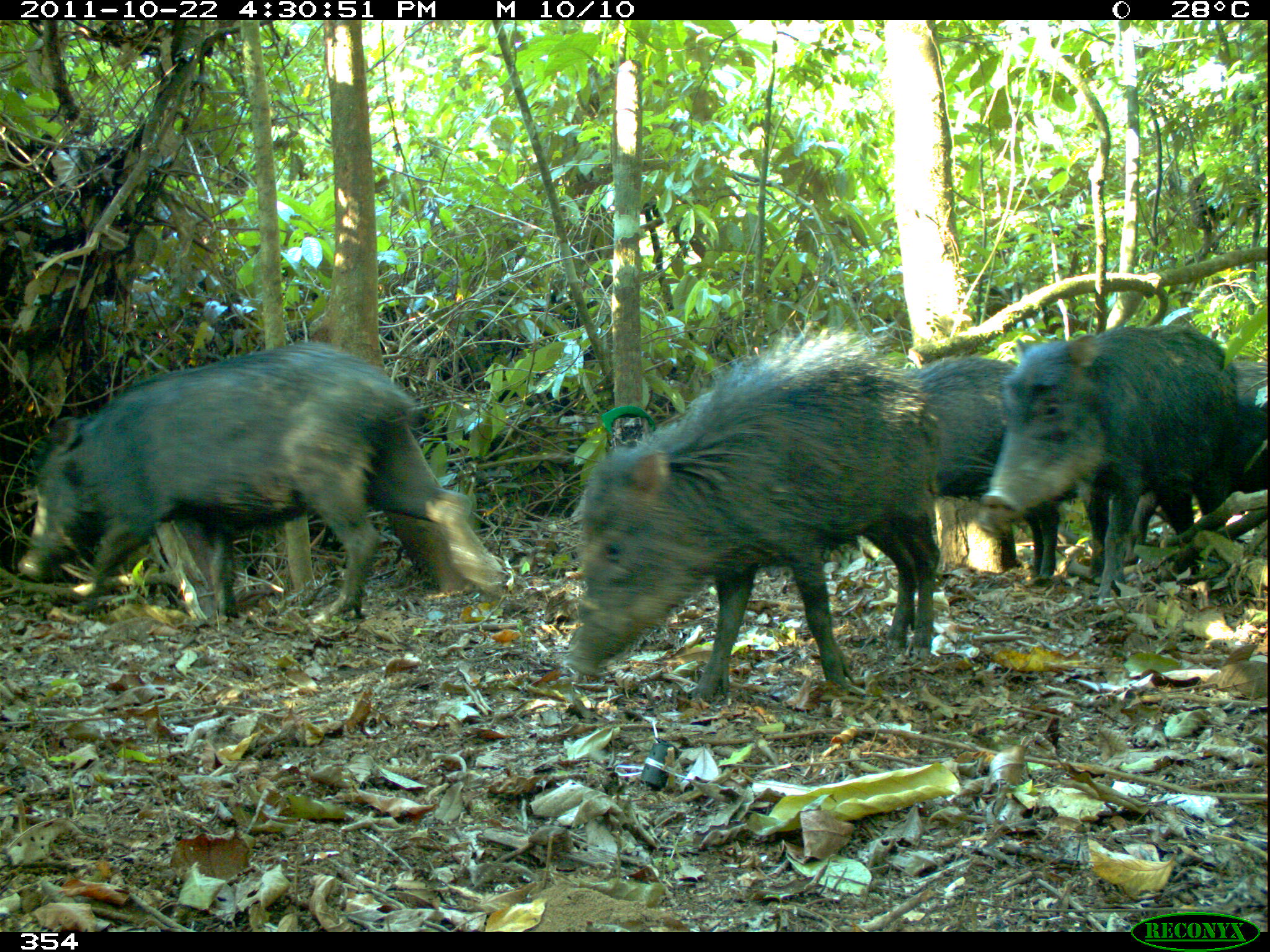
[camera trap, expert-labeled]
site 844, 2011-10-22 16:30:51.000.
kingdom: Animalia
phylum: Chordata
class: Mammalia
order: Artiodactyla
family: Tayassuidae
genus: Tayassu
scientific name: Tayassu pecari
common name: white-lipped peccary